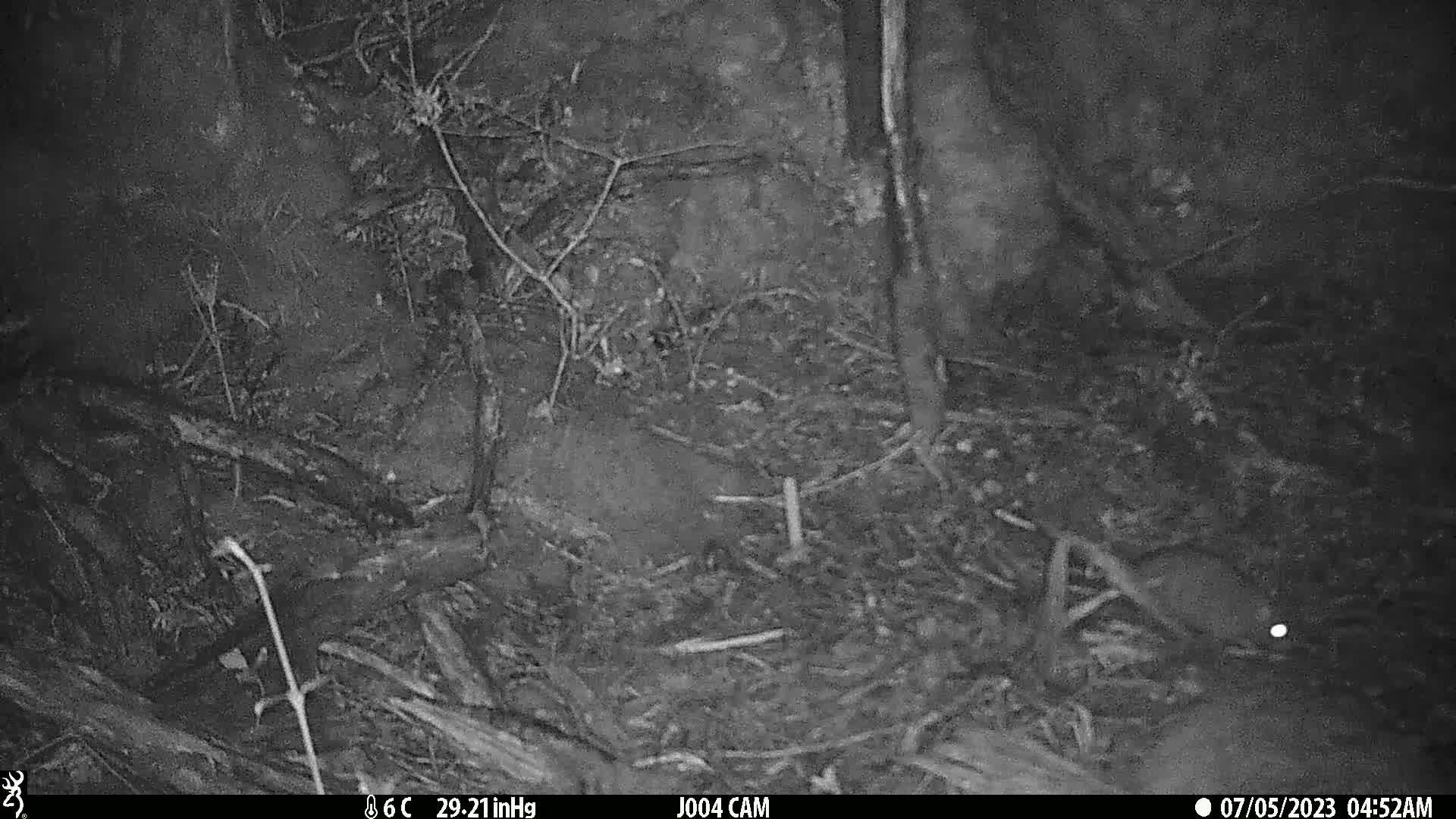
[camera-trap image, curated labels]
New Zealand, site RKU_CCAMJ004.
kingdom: Animalia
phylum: Chordata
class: Mammalia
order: Rodentia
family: Muridae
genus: Rattus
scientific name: Rattus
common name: rat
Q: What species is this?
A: Rat (Rattus).